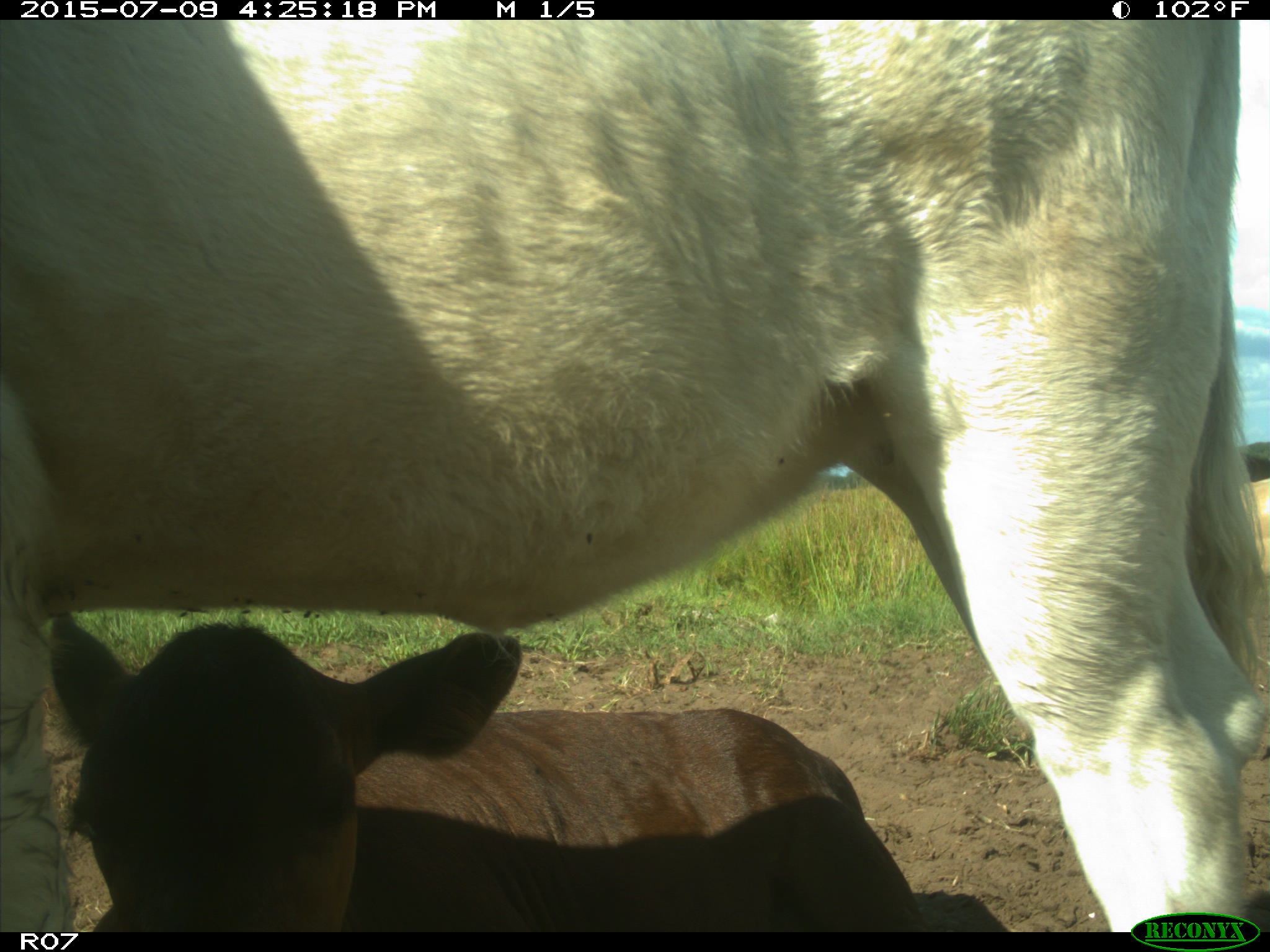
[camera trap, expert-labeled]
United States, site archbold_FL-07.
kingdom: Animalia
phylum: Chordata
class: Mammalia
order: Artiodactyla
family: Bovidae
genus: Bos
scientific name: Bos taurus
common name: domestic cow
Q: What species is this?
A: Bos taurus (domestic cow).